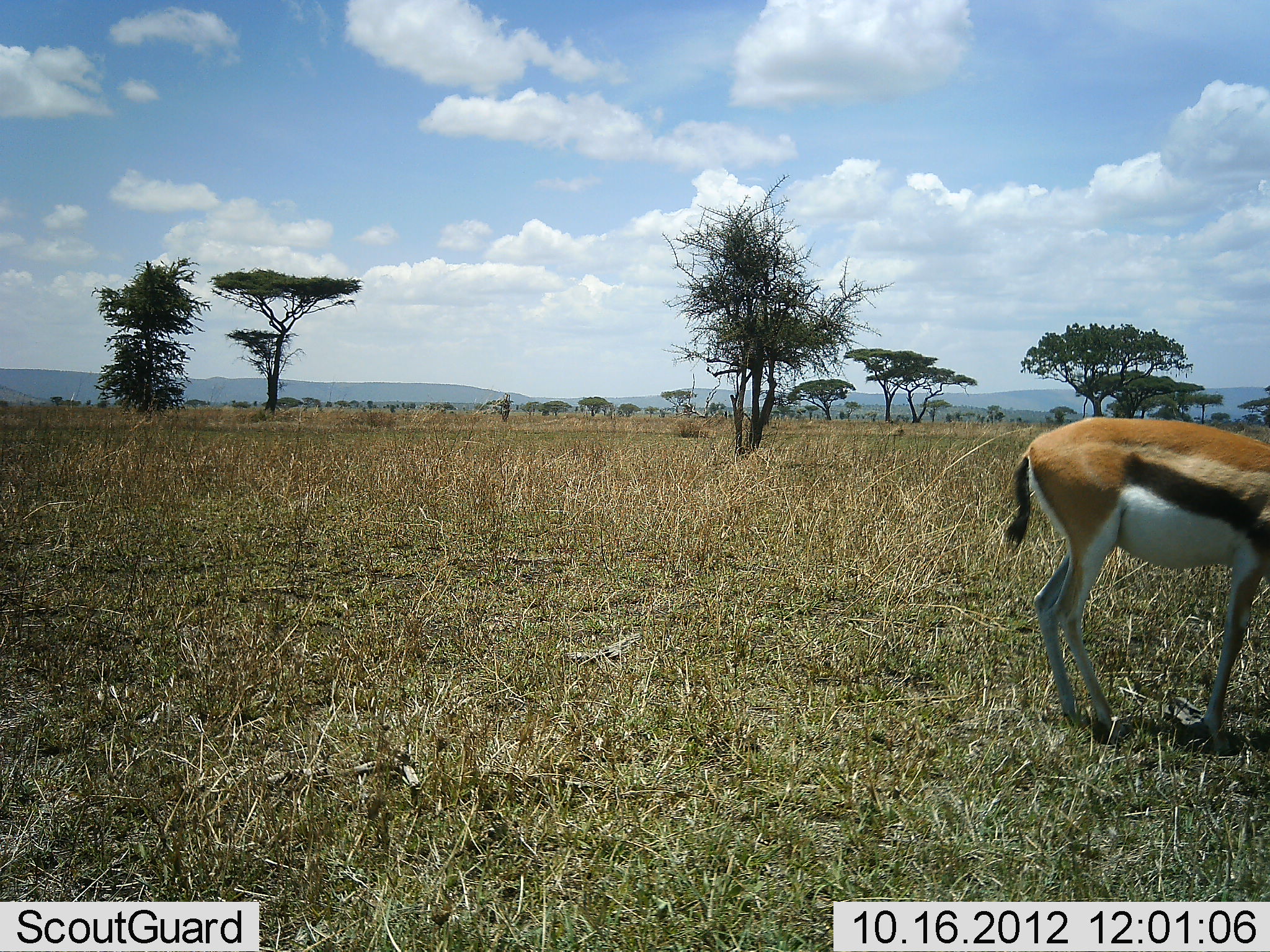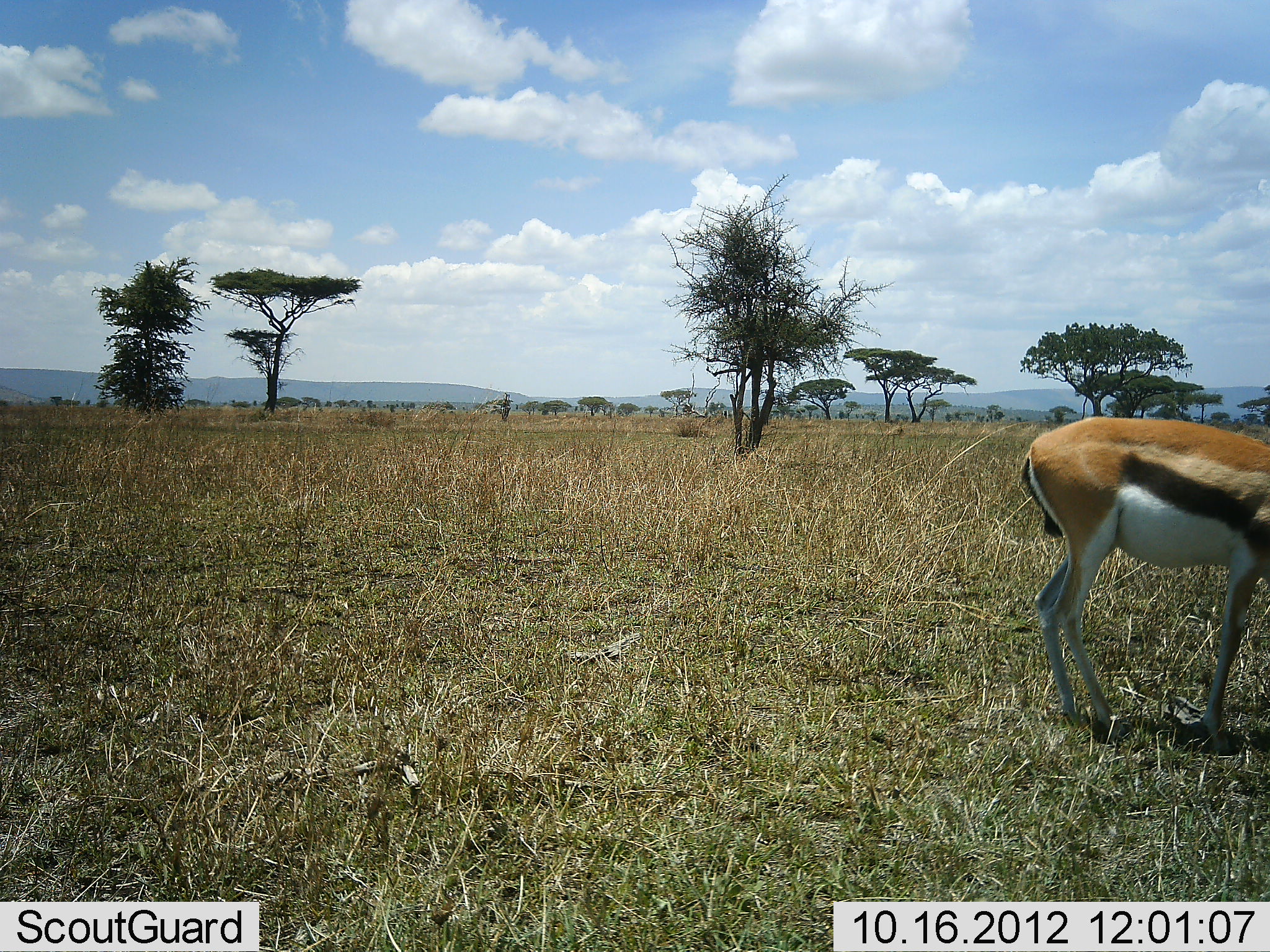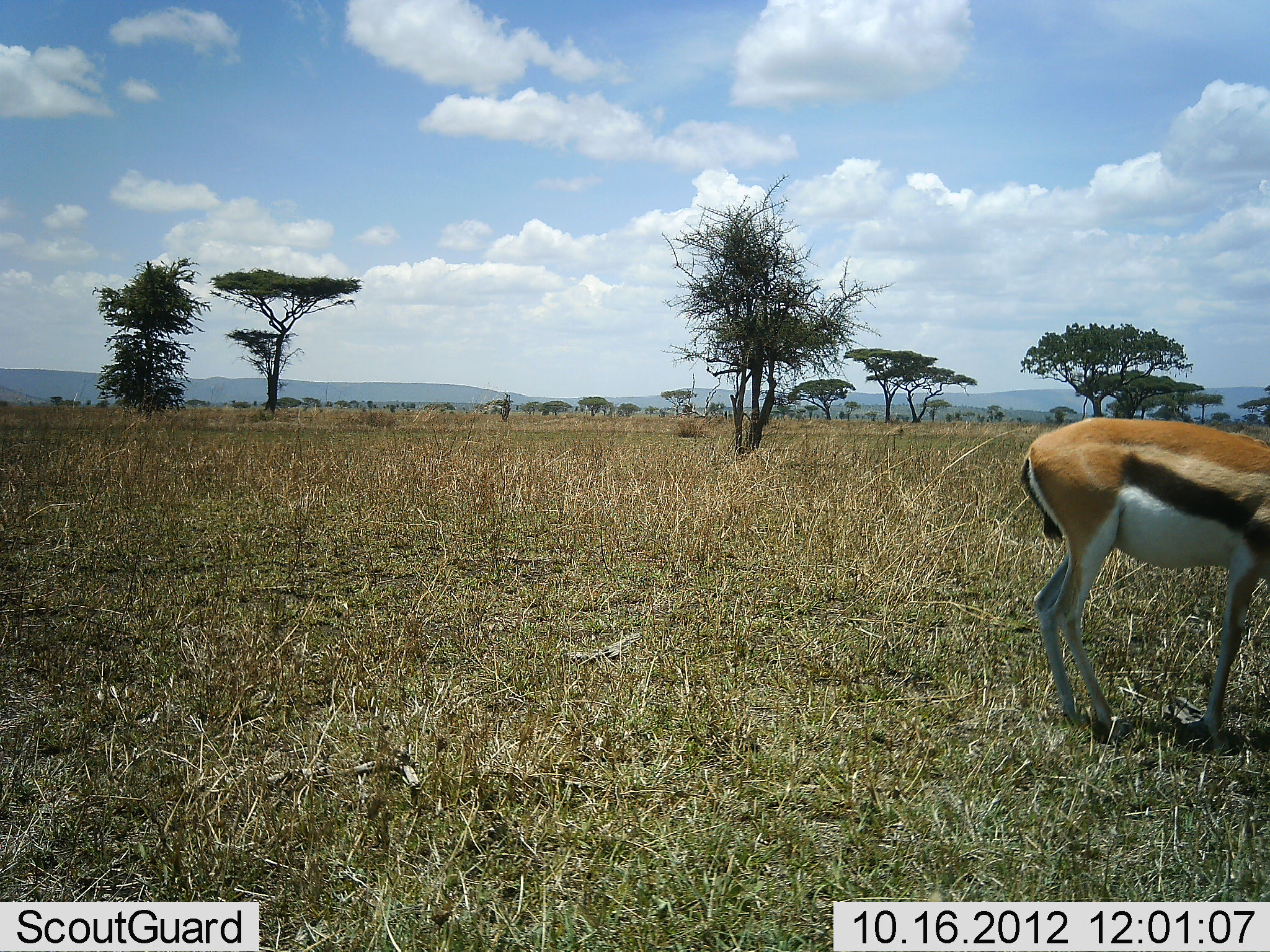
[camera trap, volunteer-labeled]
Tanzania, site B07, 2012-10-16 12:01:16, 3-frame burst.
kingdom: Animalia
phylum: Chordata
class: Mammalia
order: Artiodactyla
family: Bovidae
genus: Eudorcas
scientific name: Eudorcas thomsonii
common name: thomson's gazelle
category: gazellethomsons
Gazellethomsons (thomson's gazelle) (Eudorcas thomsonii), count 1. Behavior (volunteer vote fractions): standing 40%, resting 0%, moving 0%, interacting 0%. Young present (vote fraction): 0%. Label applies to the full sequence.